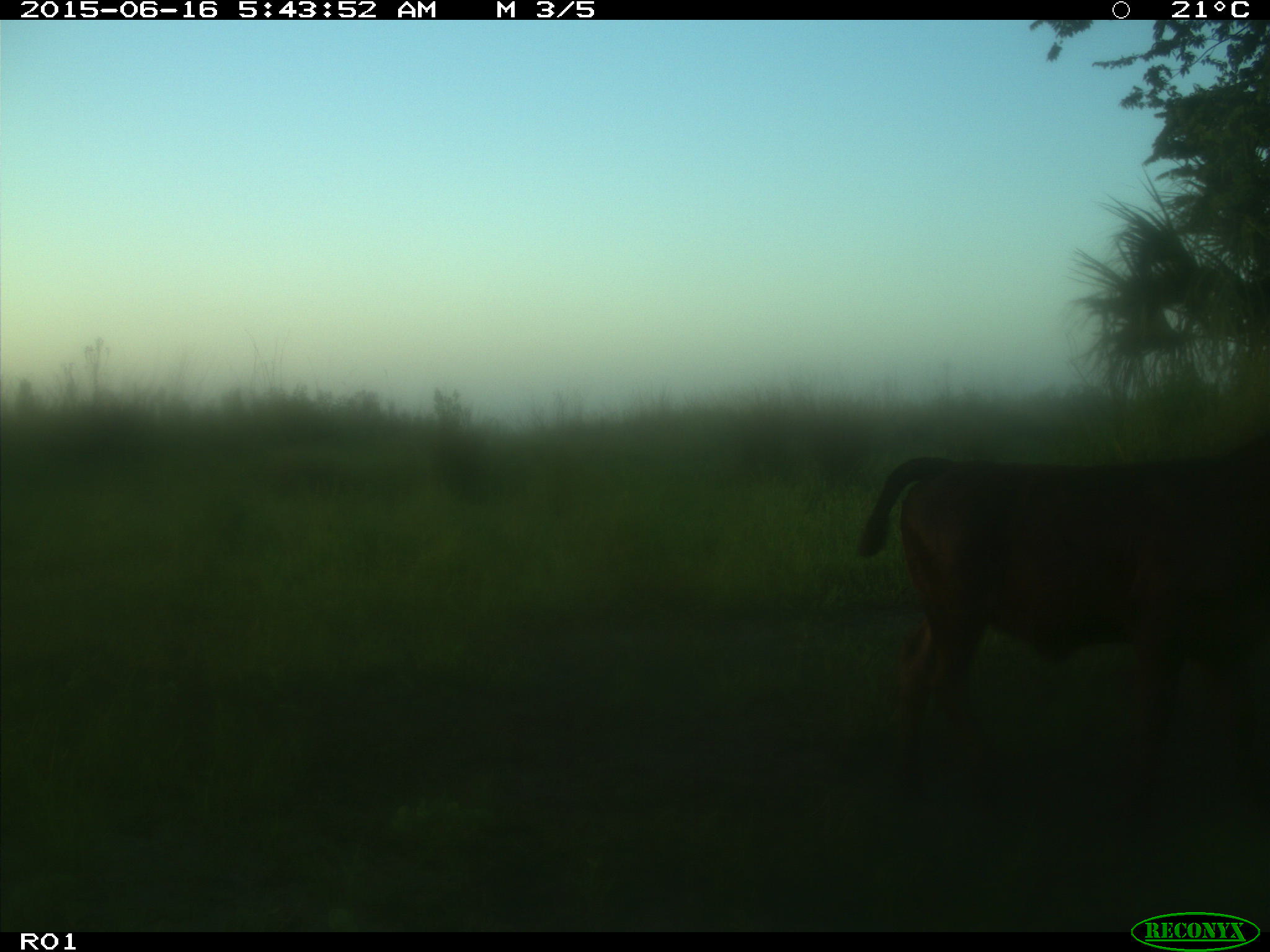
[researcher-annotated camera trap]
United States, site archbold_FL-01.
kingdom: Animalia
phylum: Chordata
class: Mammalia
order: Artiodactyla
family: Bovidae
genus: Bos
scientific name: Bos taurus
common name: domestic cow